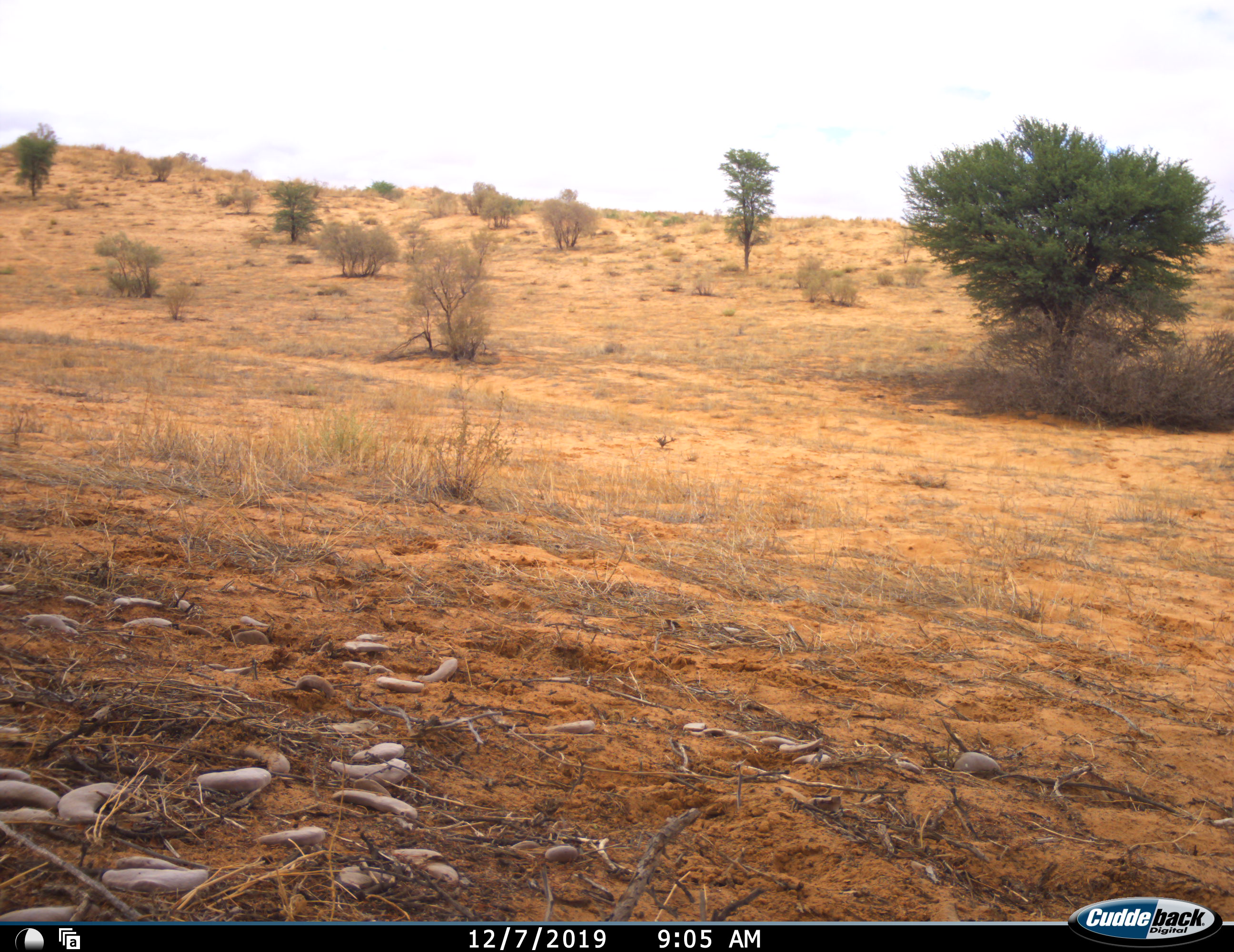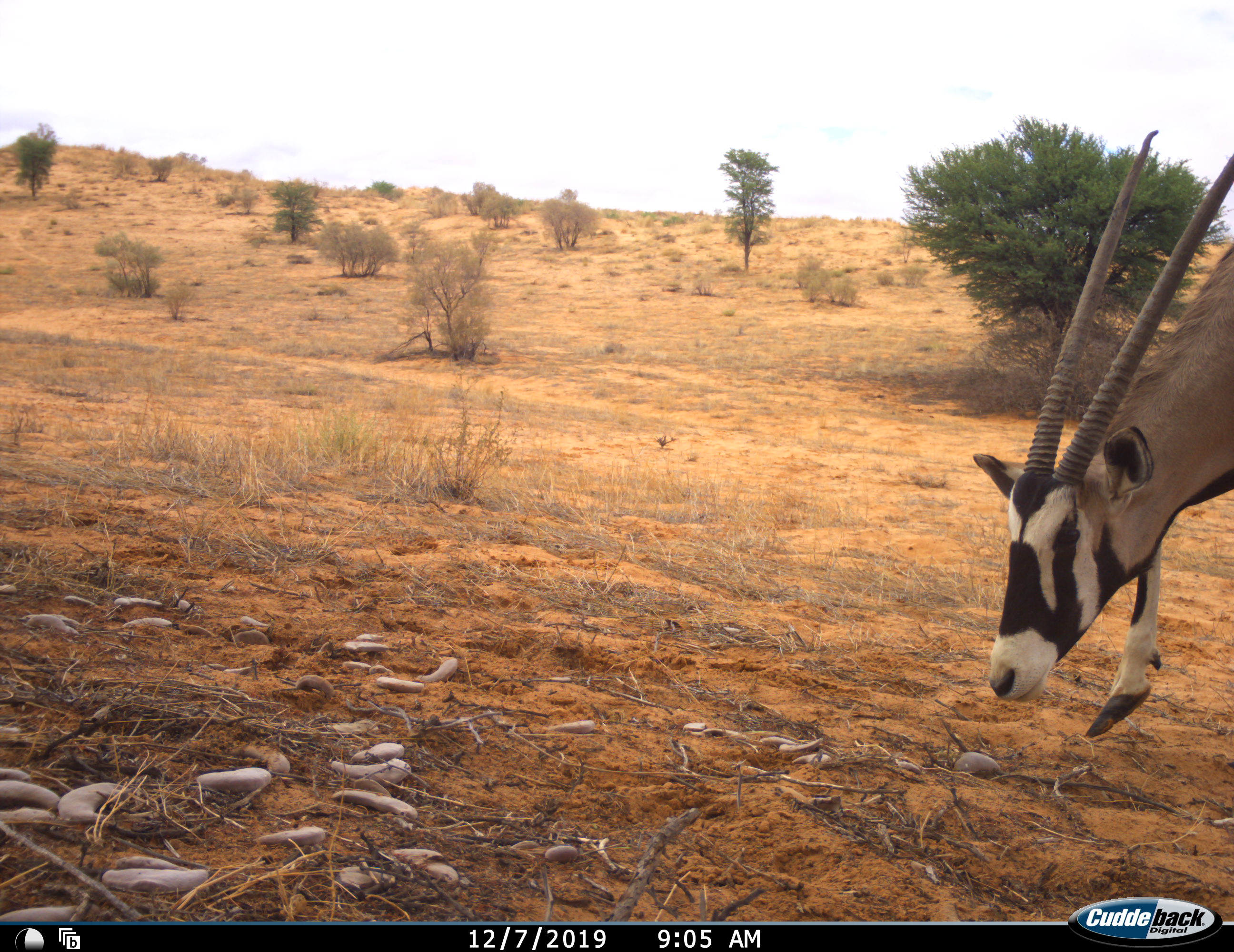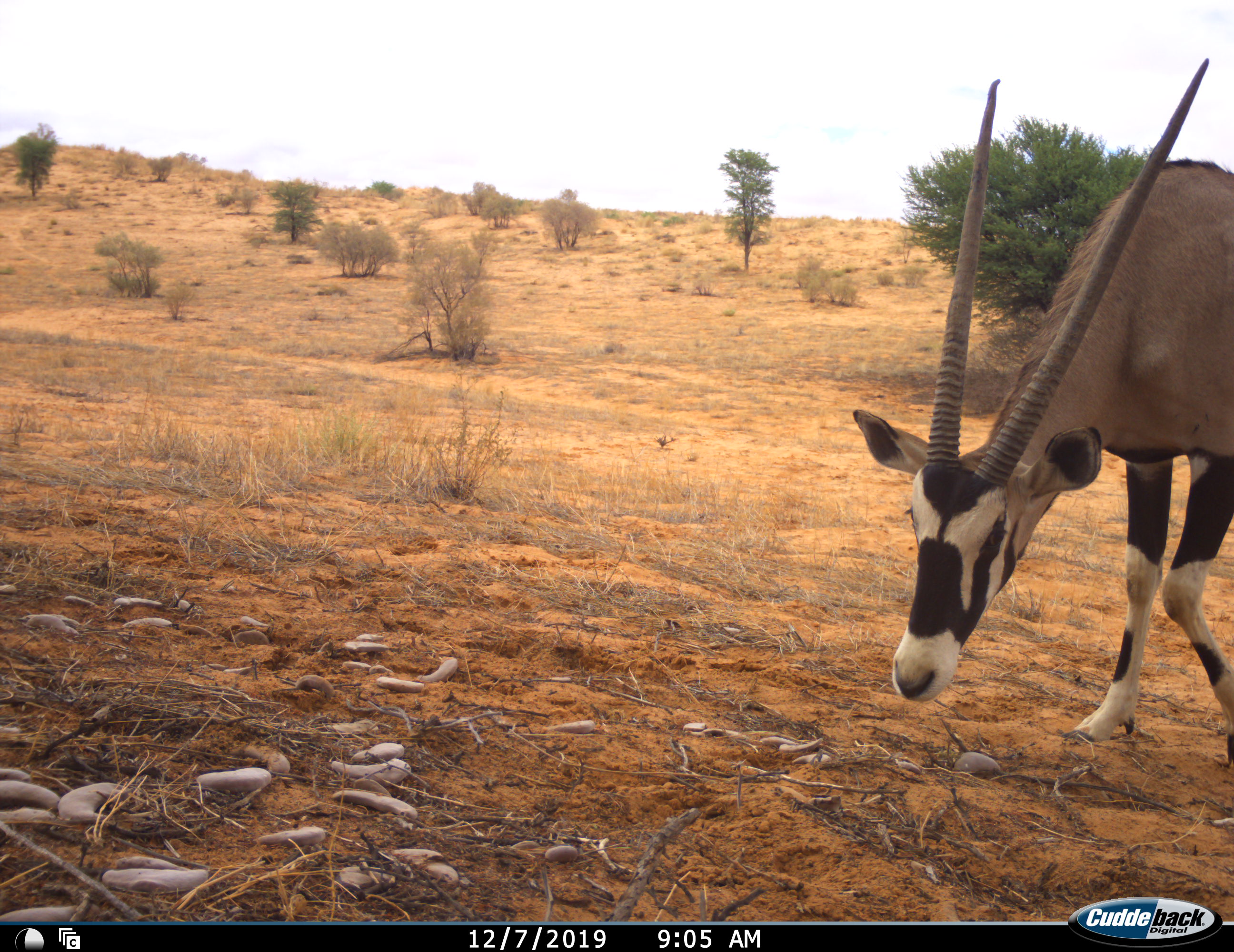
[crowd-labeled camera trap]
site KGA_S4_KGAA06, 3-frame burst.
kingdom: Animalia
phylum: Chordata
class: Mammalia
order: Artiodactyla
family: Bovidae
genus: Oryx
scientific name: Oryx gazella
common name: gemsbok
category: oryx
Oryx (gemsbok) (Oryx gazella), count 1. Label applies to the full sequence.